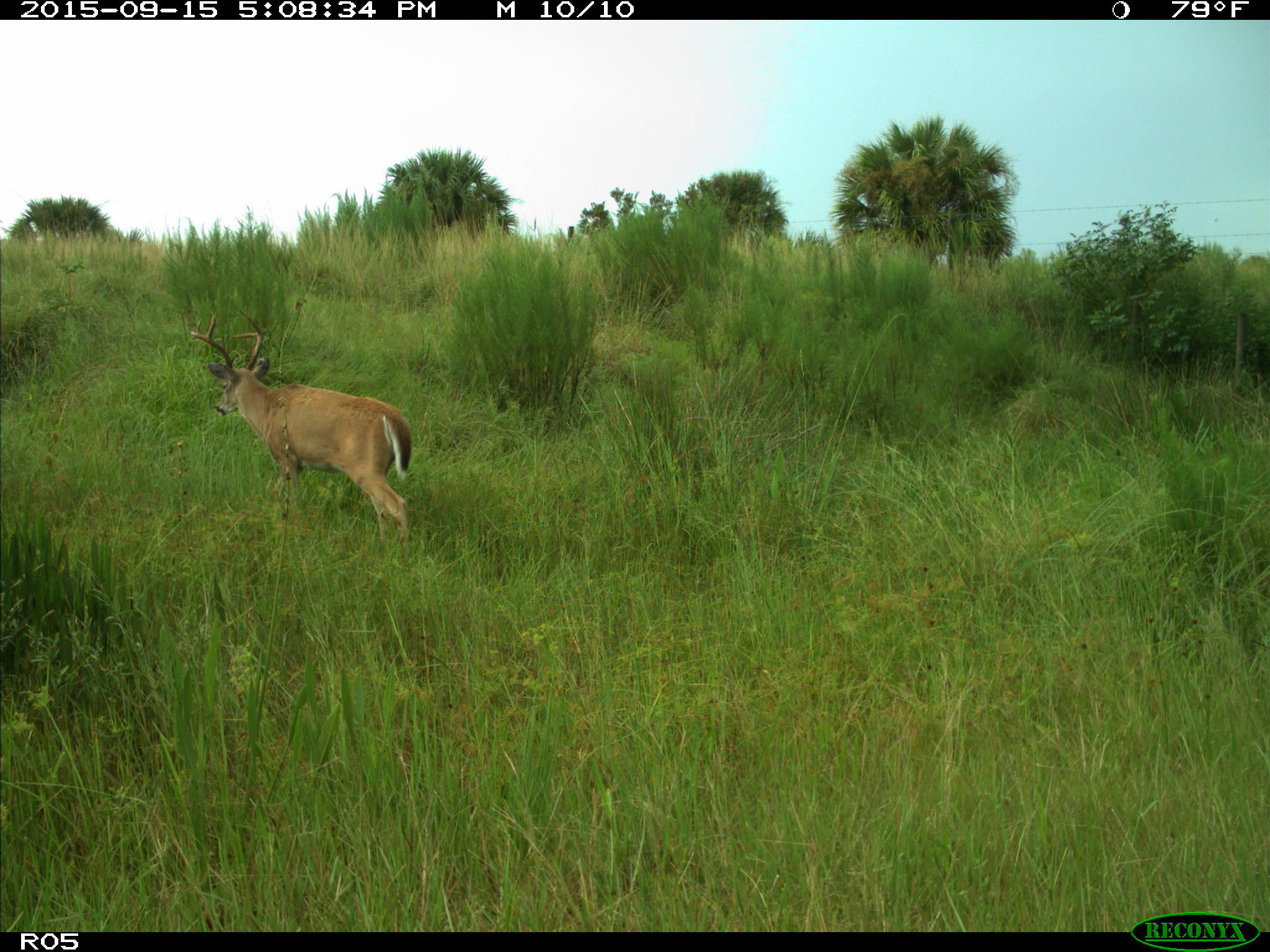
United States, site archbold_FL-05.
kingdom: Animalia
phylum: Chordata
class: Mammalia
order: Artiodactyla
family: Cervidae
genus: Odocoileus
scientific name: Odocoileus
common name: deer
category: unidentified deer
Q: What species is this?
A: Unidentified deer (deer) (Odocoileus).